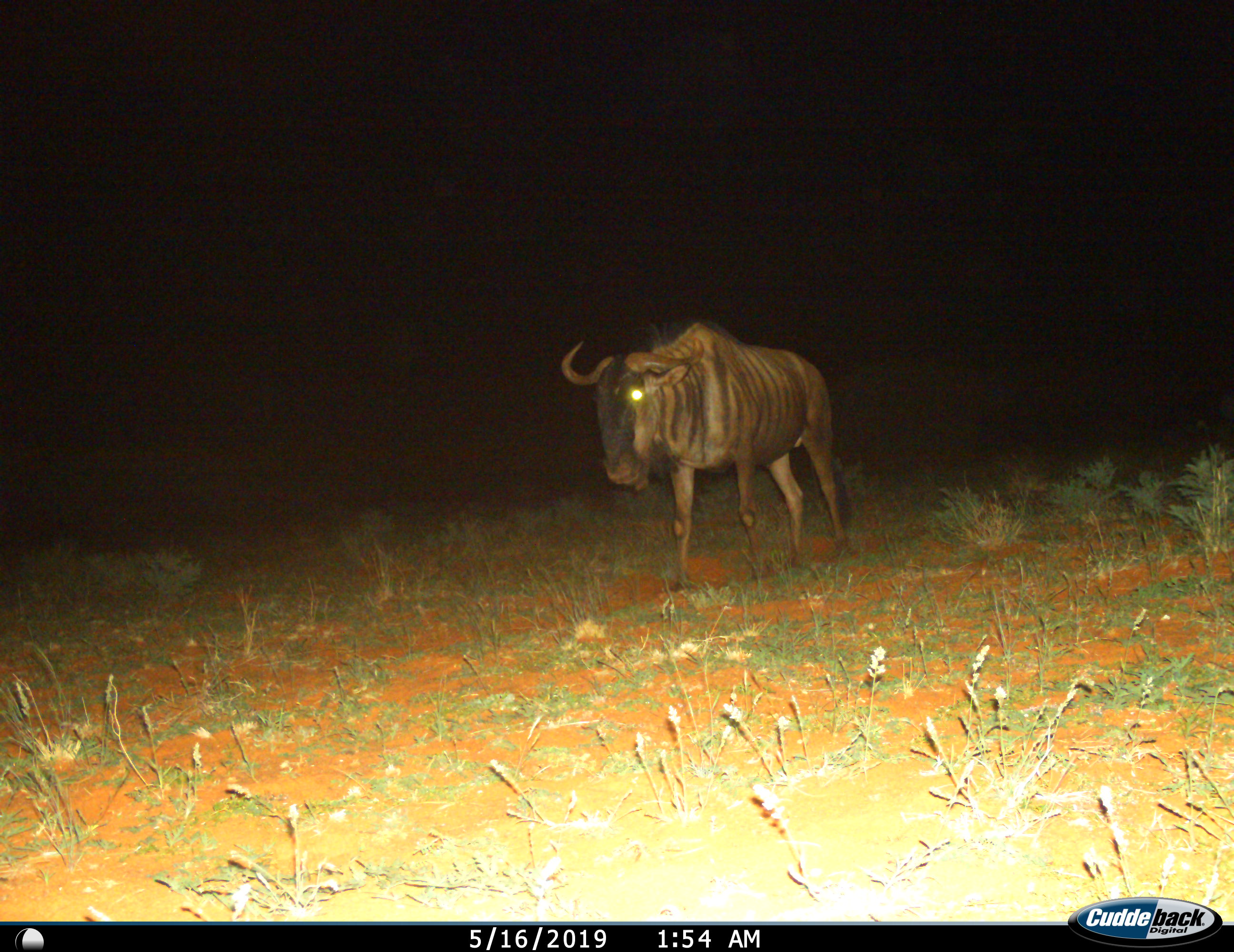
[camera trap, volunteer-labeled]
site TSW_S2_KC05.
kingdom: Animalia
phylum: Chordata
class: Mammalia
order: Artiodactyla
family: Bovidae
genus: Connochaetes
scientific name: Connochaetes taurinus taurinus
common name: blue wildebeest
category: wildebeestblue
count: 1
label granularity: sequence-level